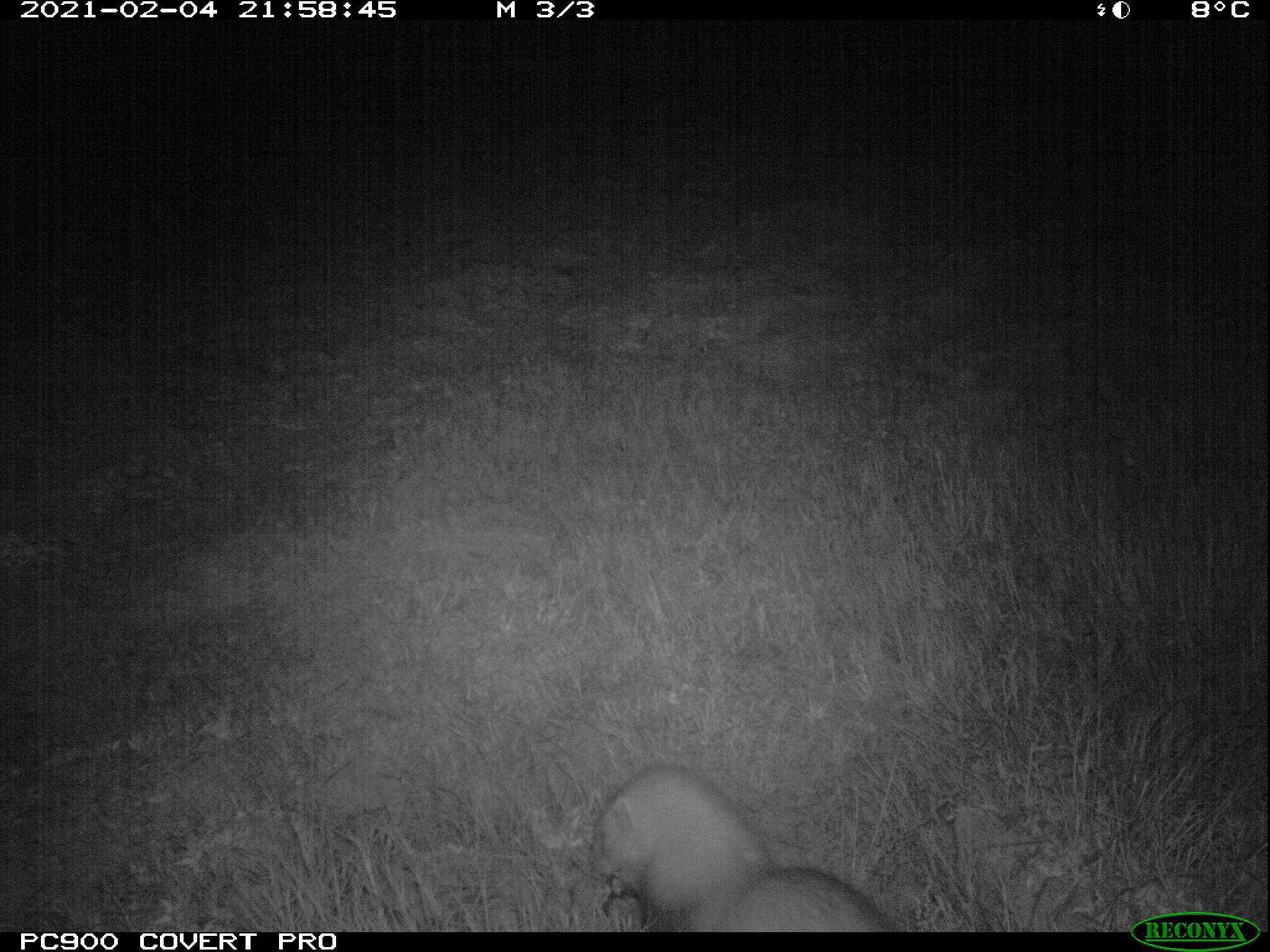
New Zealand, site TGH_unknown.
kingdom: Animalia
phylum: Chordata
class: Mammalia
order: Carnivora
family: Mustelidae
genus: Mustela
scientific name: Mustela furo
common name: ferret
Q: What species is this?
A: Ferret (Mustela furo).